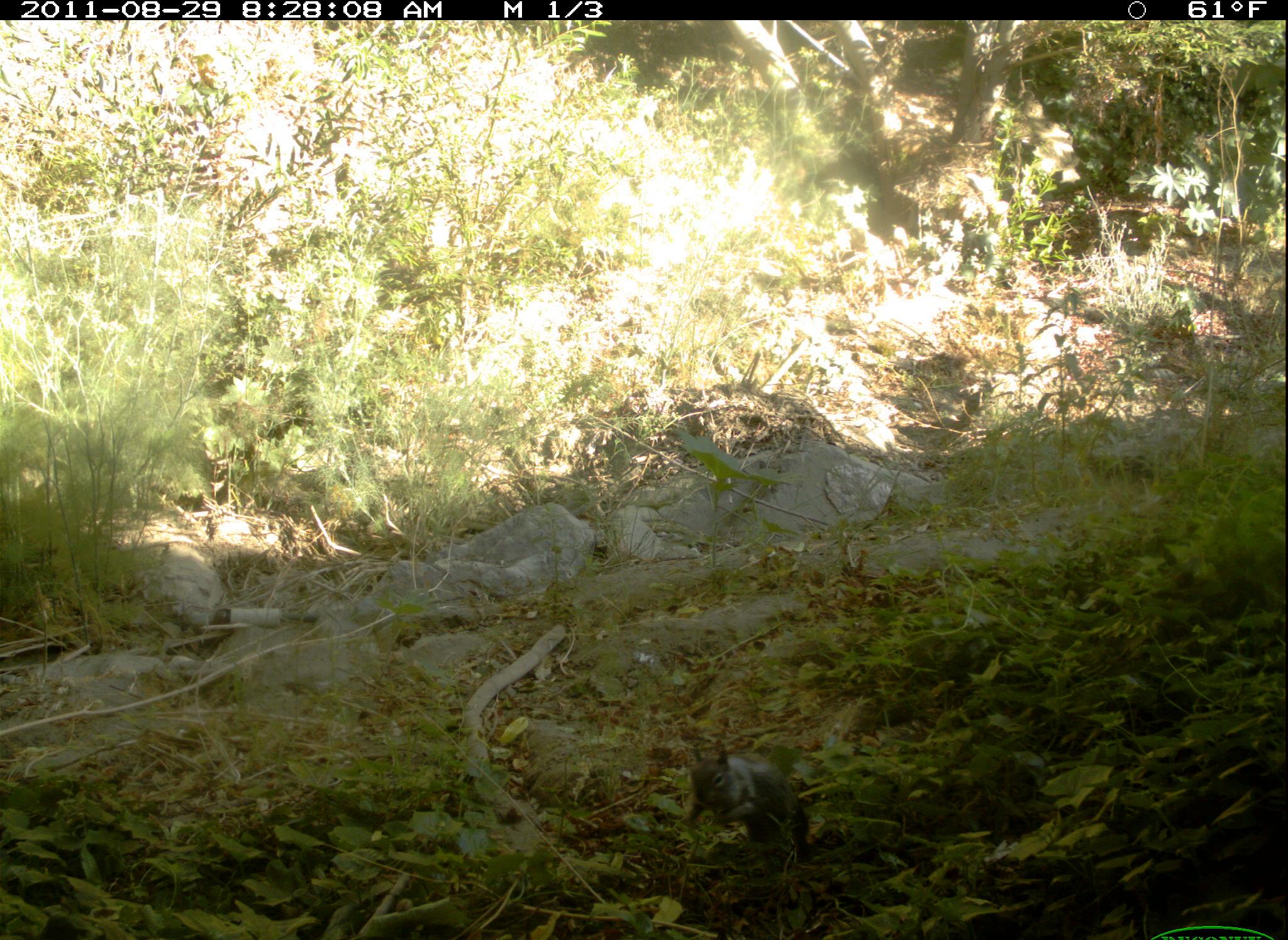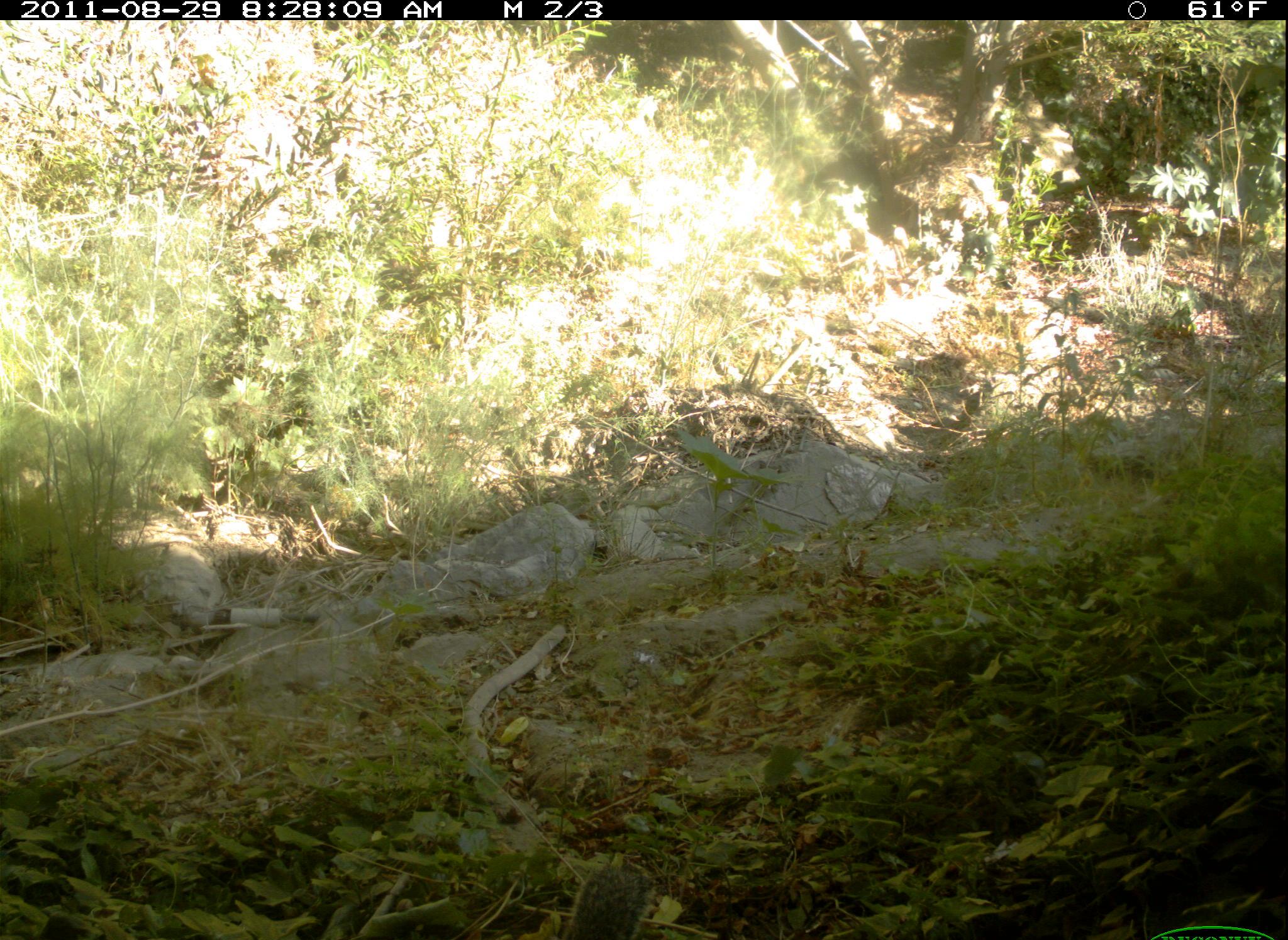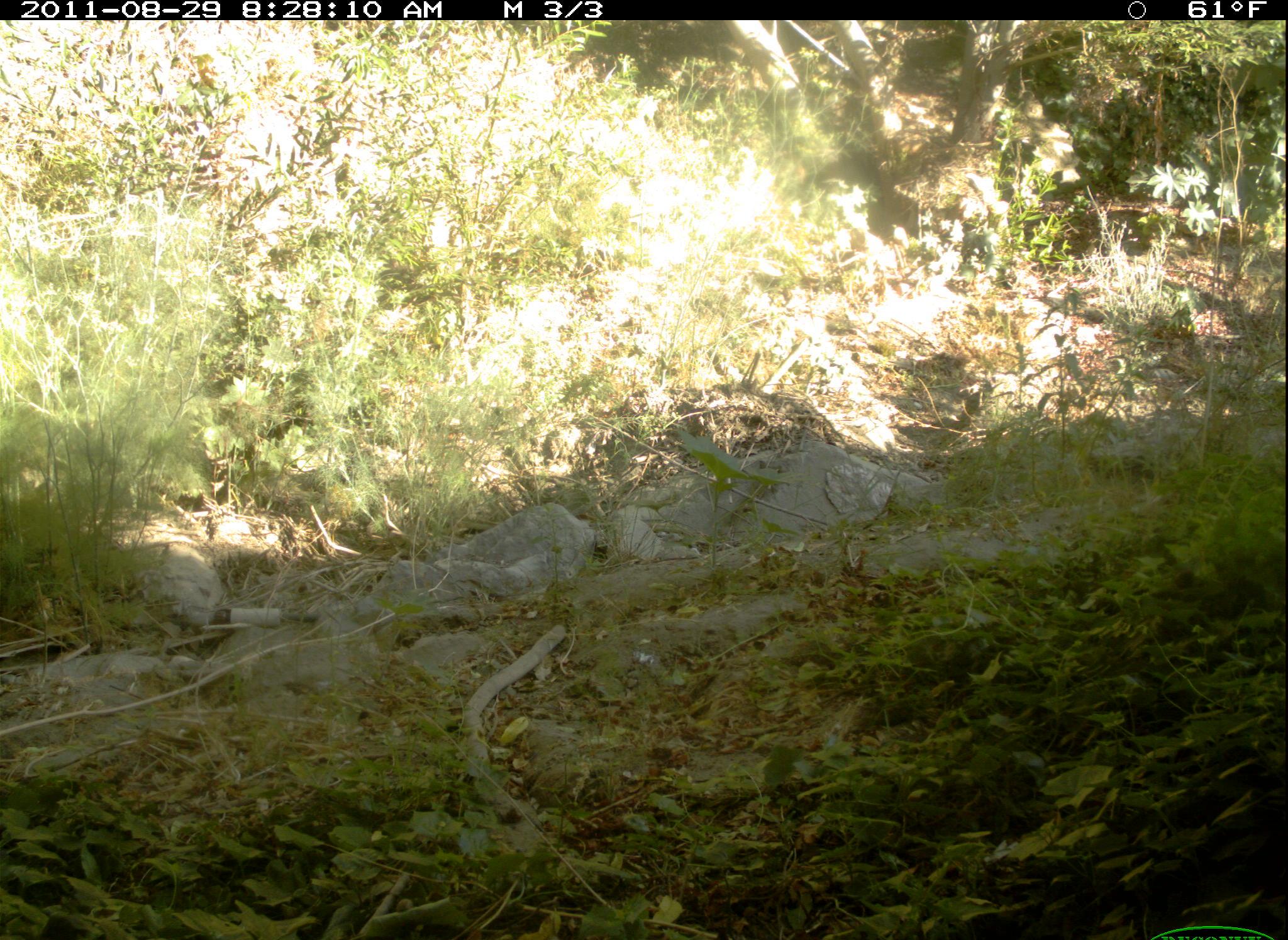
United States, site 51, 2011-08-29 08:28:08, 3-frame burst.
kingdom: Animalia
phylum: Chordata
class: Mammalia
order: Rodentia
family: Sciuridae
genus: Sciurus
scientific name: Sciurus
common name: squirrel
Squirrel (Sciurus).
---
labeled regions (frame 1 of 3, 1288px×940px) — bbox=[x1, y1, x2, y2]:
squirrel: bbox=[676, 725, 831, 870]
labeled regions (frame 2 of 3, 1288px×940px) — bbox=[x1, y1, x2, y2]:
squirrel: bbox=[485, 815, 710, 940]